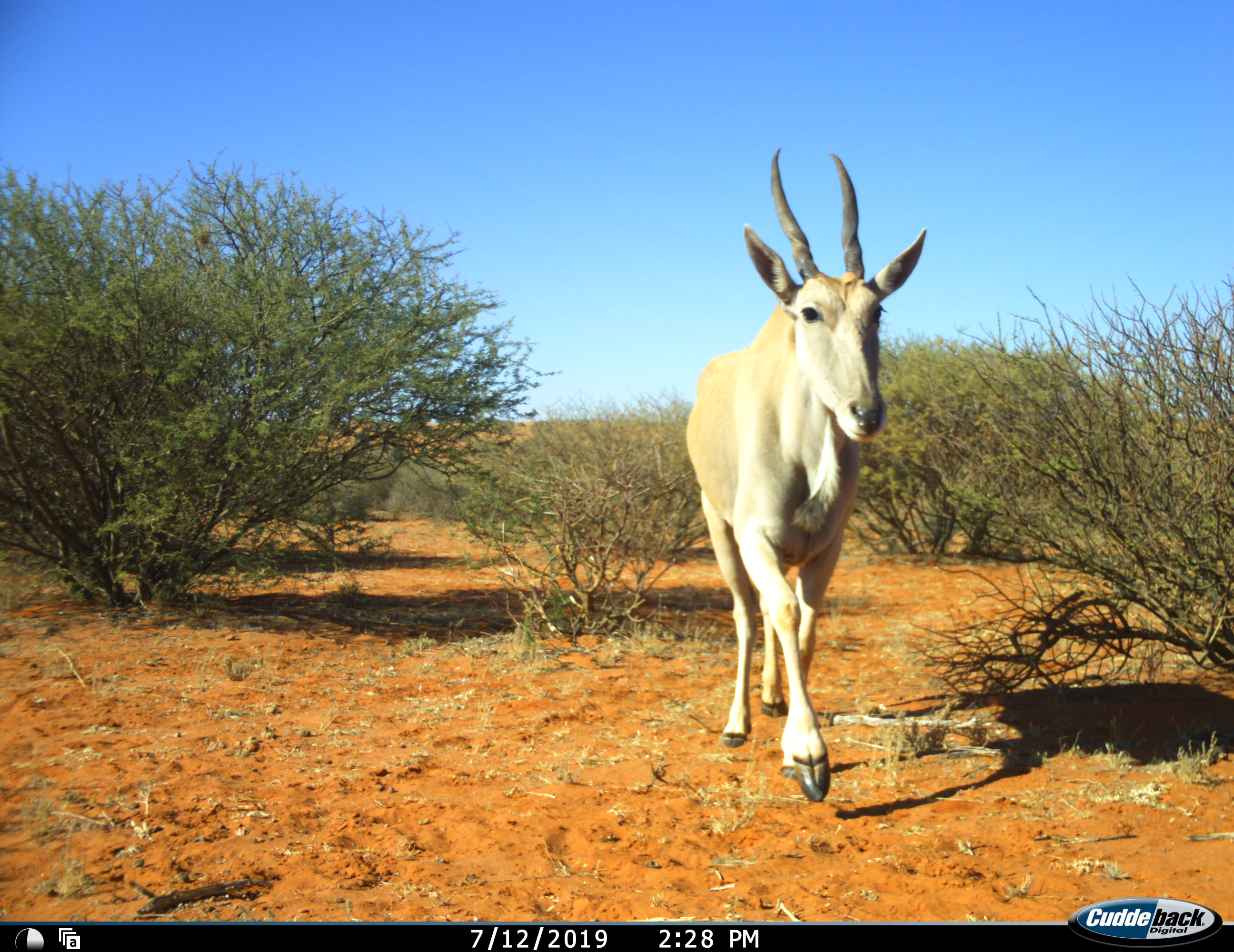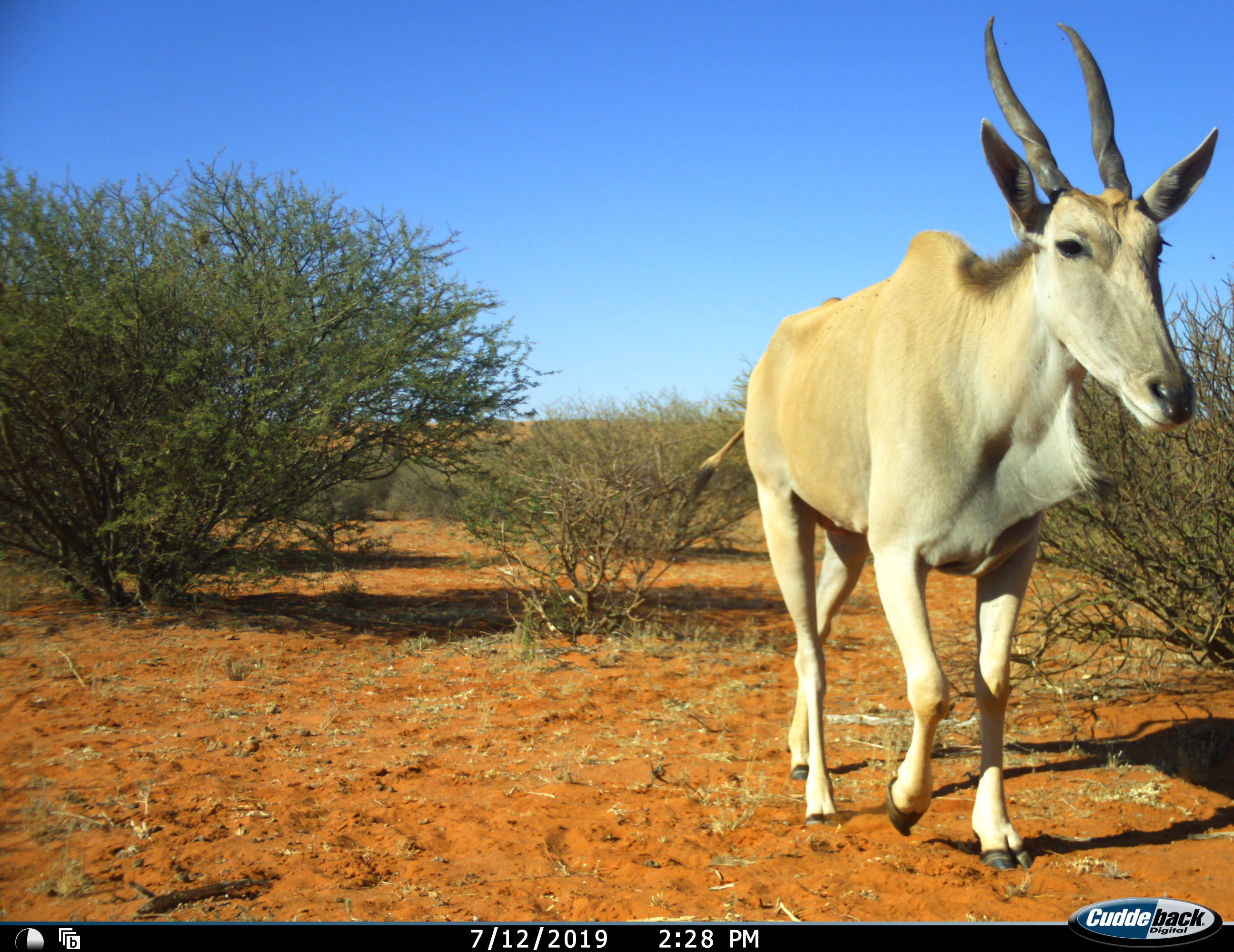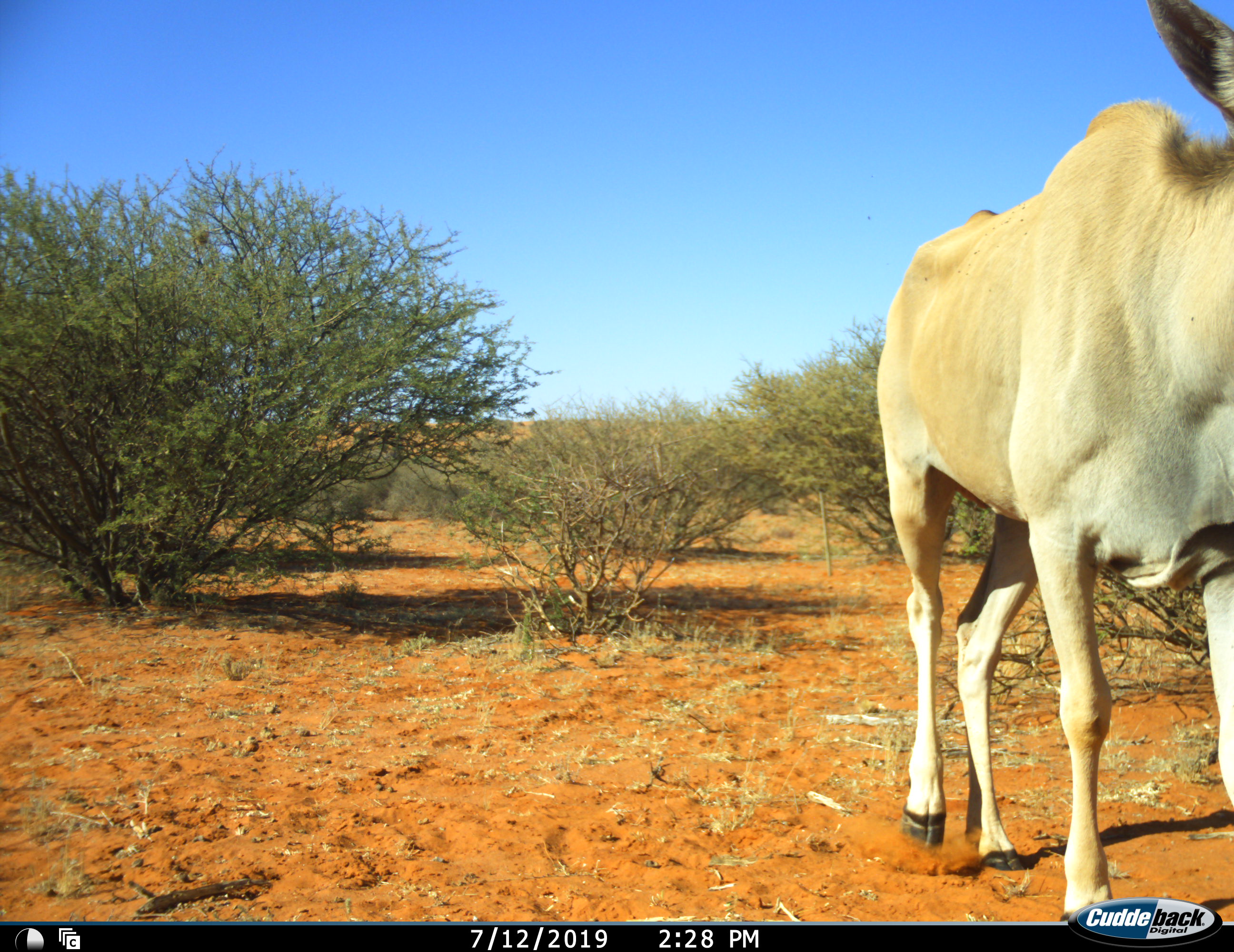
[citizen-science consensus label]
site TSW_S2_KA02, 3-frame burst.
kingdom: Animalia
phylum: Chordata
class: Mammalia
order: Artiodactyla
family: Bovidae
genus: Tragelaphus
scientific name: Tragelaphus oryx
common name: eland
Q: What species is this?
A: Eland (Tragelaphus oryx).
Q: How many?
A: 1.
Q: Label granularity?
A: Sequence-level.